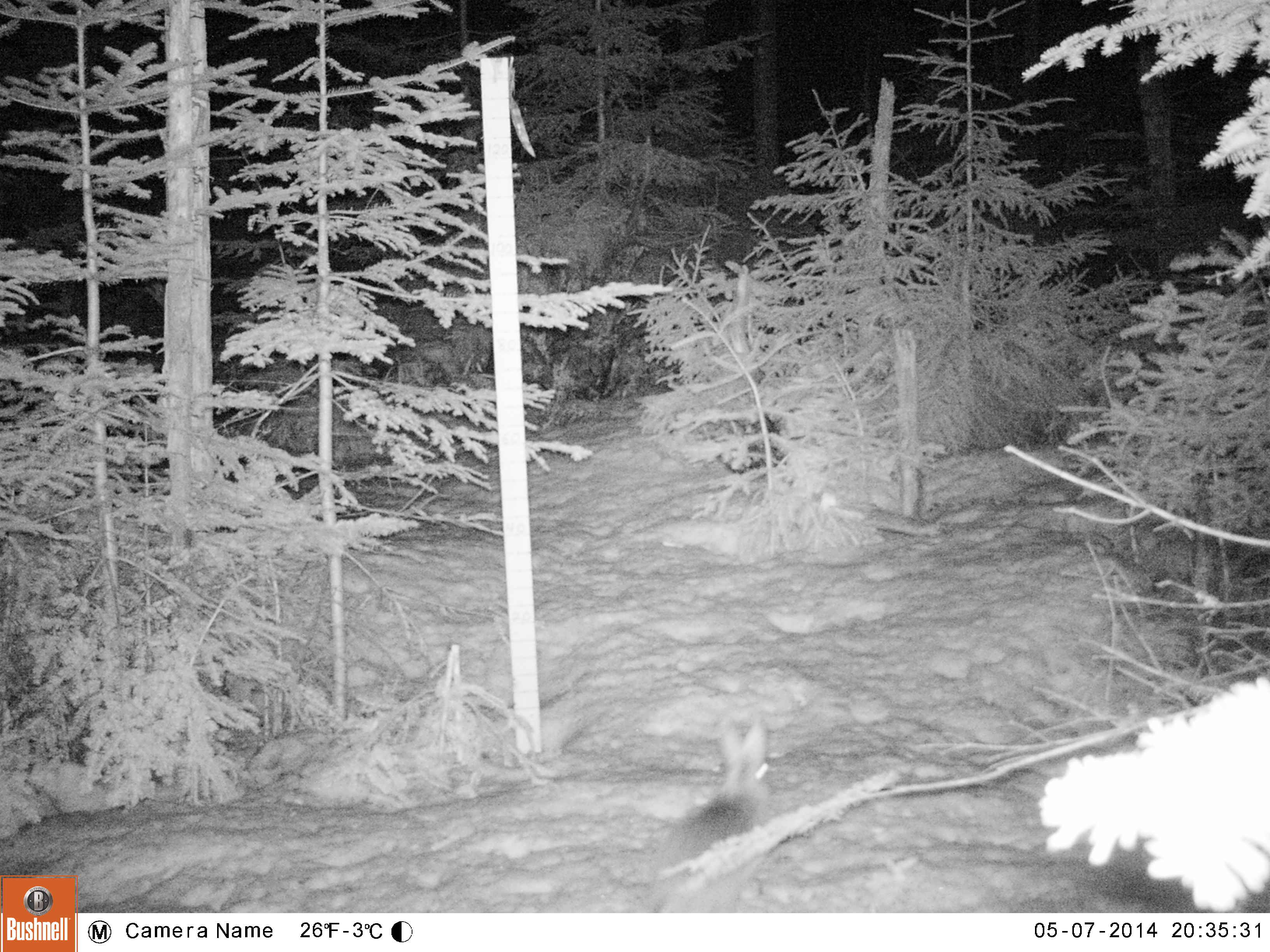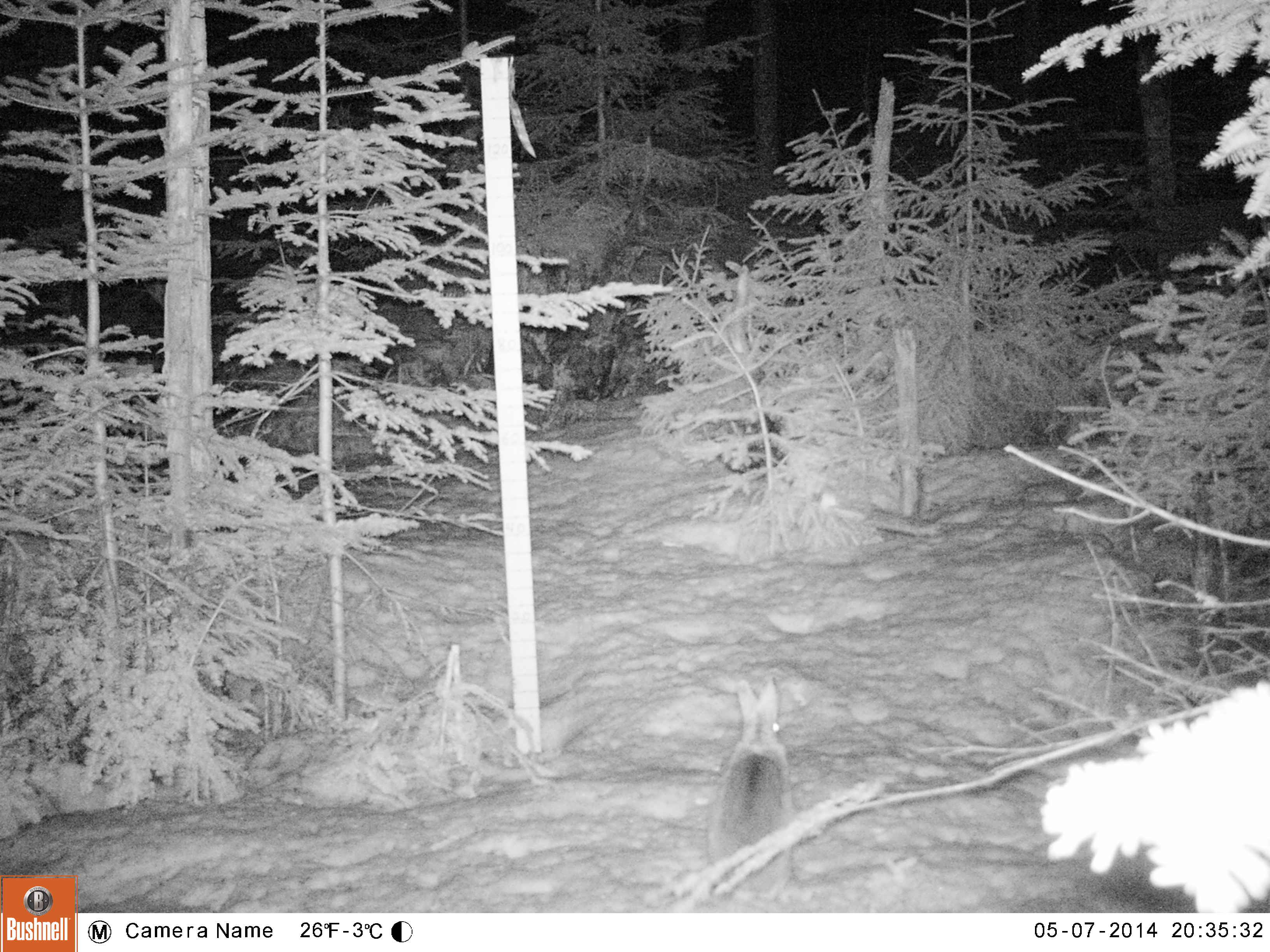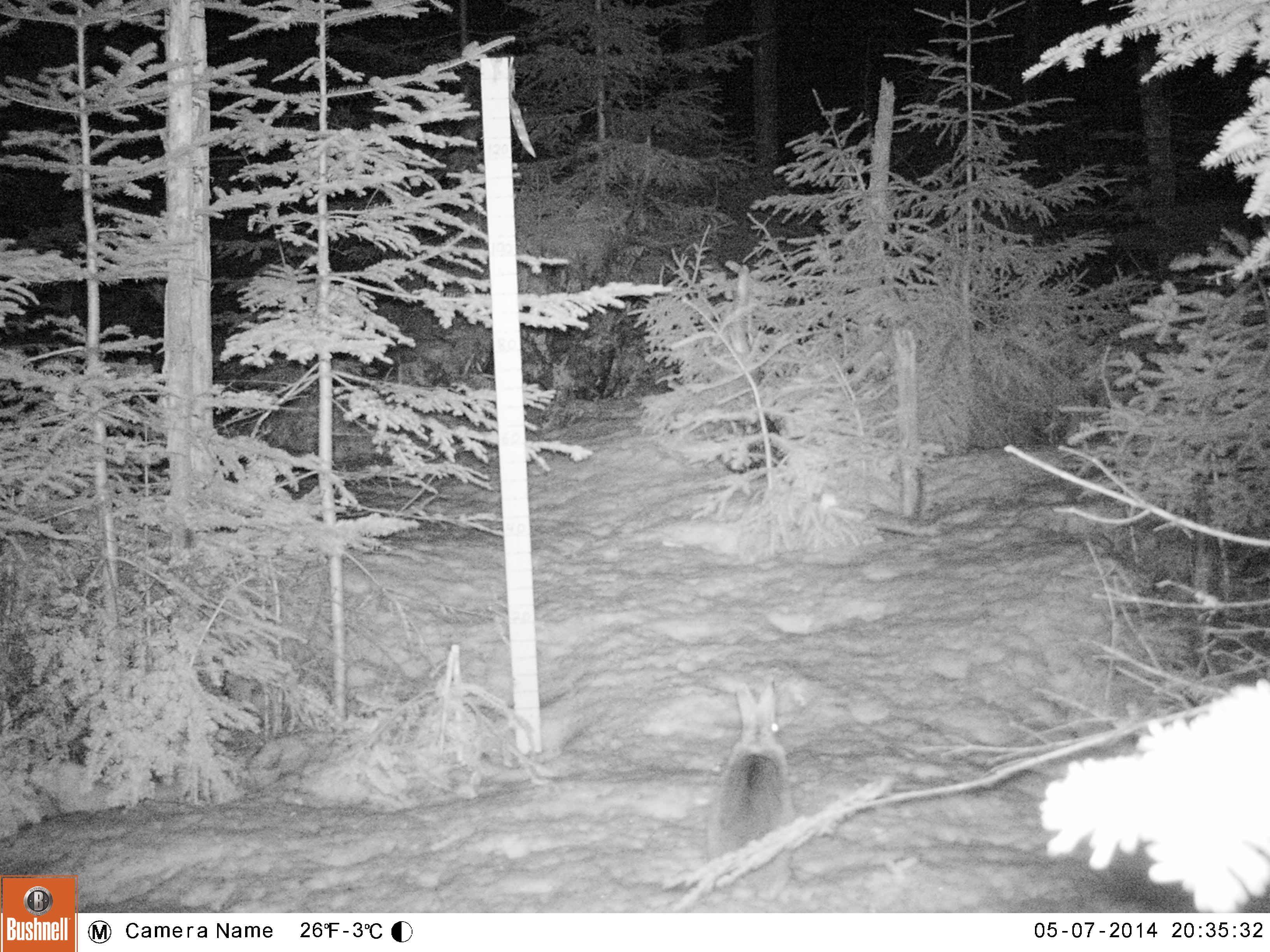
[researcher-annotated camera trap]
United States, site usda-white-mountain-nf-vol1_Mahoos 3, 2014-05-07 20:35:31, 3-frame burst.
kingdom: Animalia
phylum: Chordata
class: Mammalia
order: Lagomorpha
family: Leporidae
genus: Lepus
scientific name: Lepus americanus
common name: snowshoe hare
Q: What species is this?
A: Snowshoe hare (Lepus americanus).